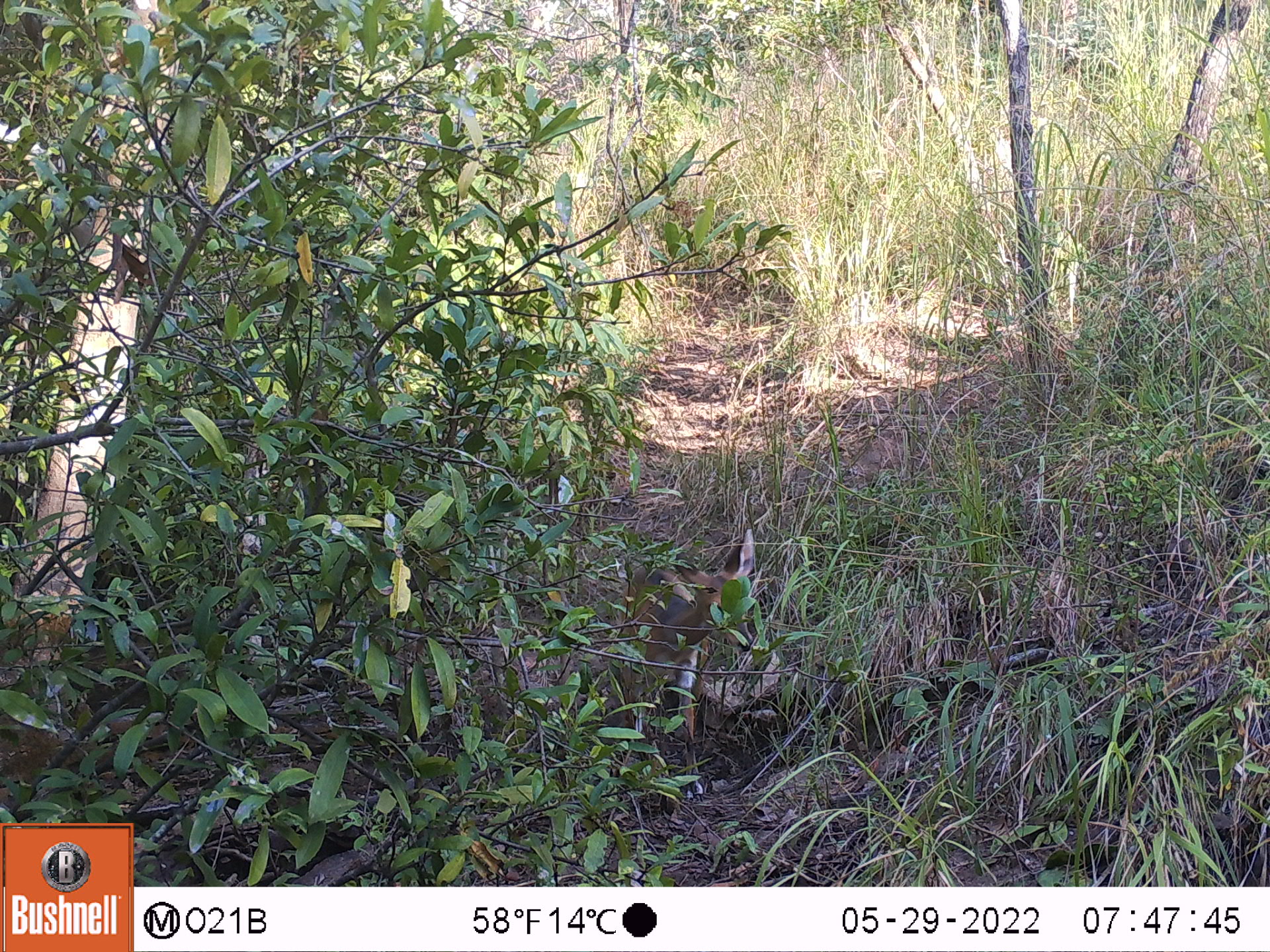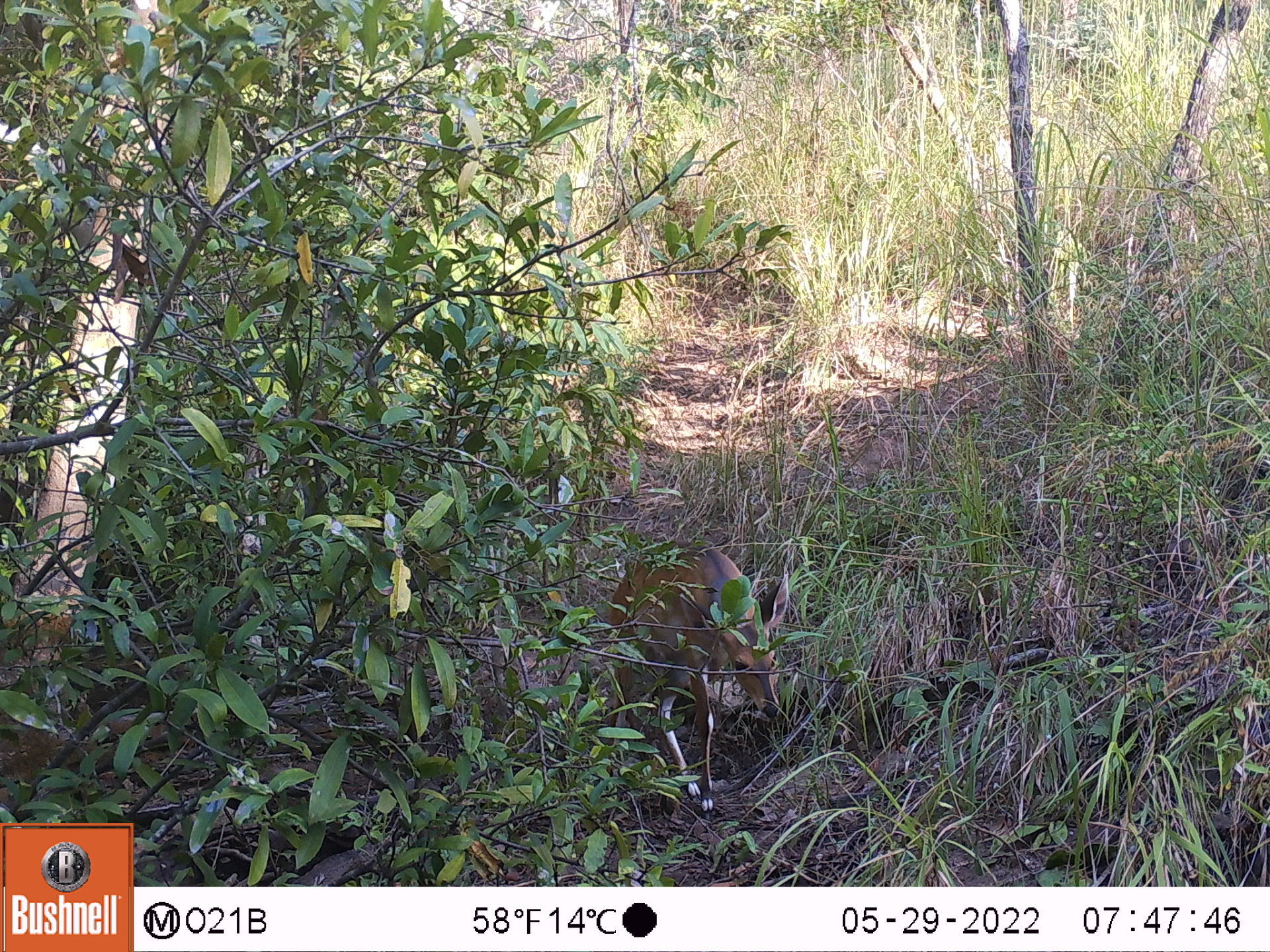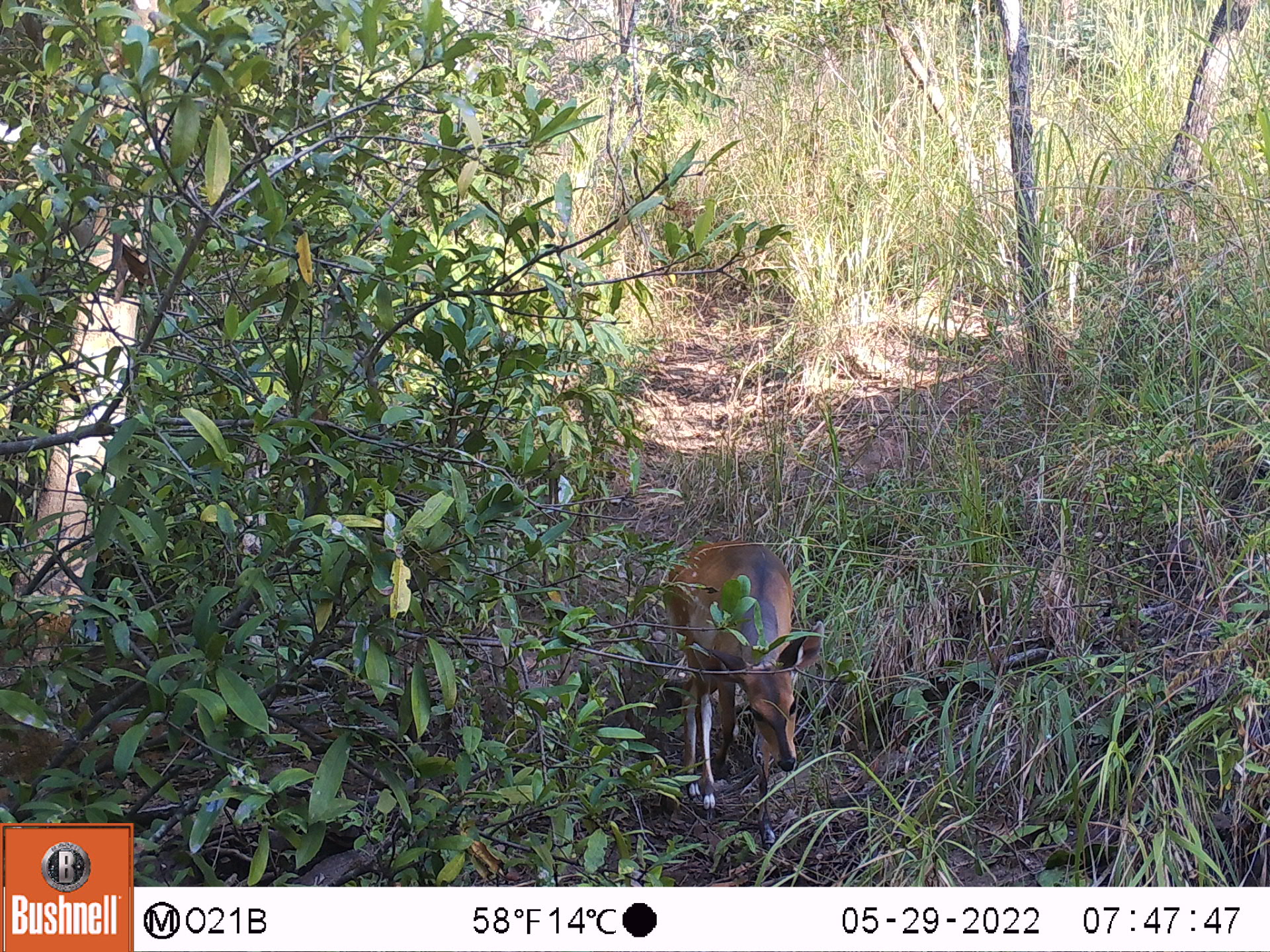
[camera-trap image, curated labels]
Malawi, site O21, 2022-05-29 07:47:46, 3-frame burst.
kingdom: Animalia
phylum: Chordata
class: Mammalia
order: Artiodactyla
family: Bovidae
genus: Tragelaphus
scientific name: Tragelaphus sylvaticus sylvaticus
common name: cape bushbuck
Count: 1.